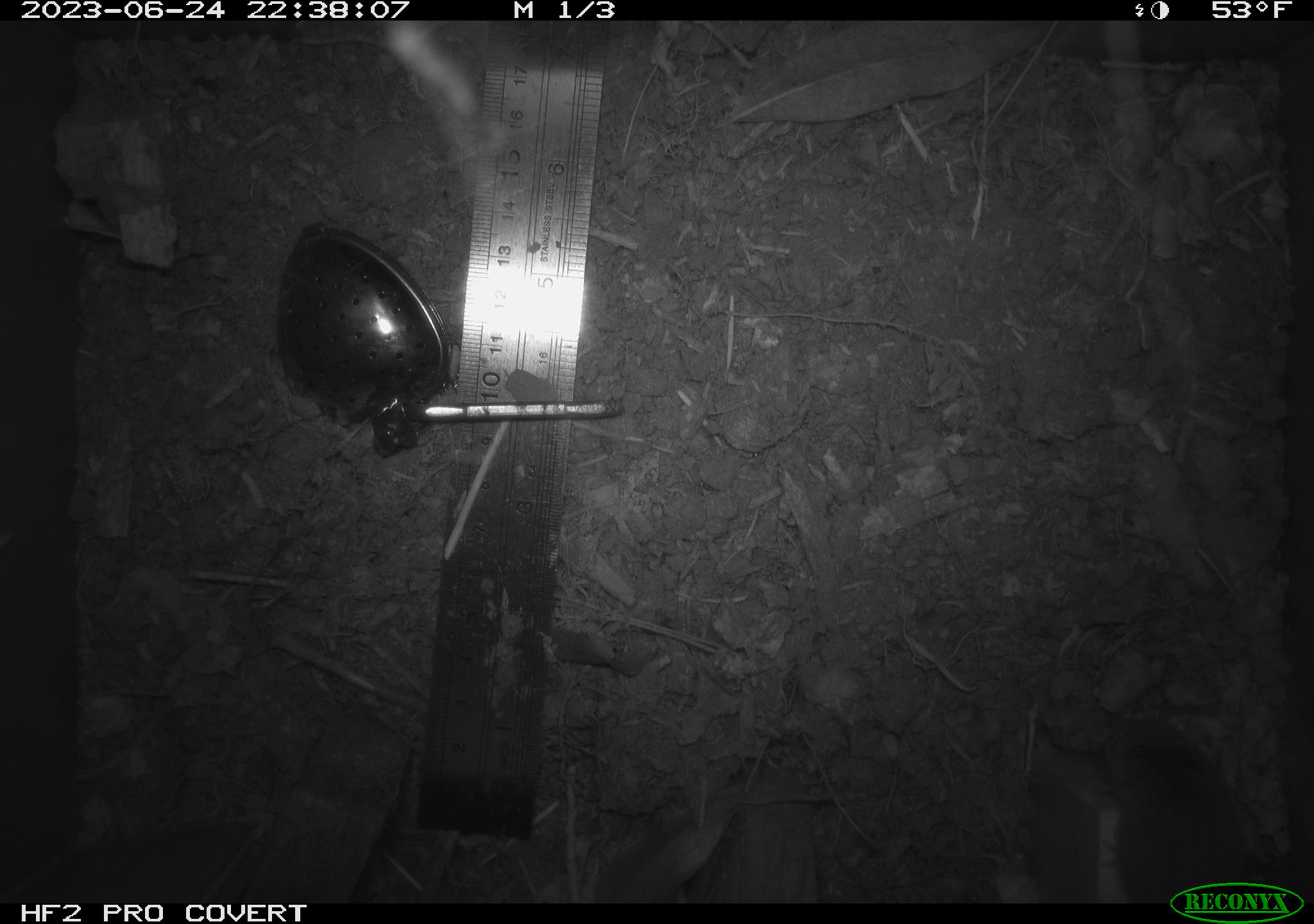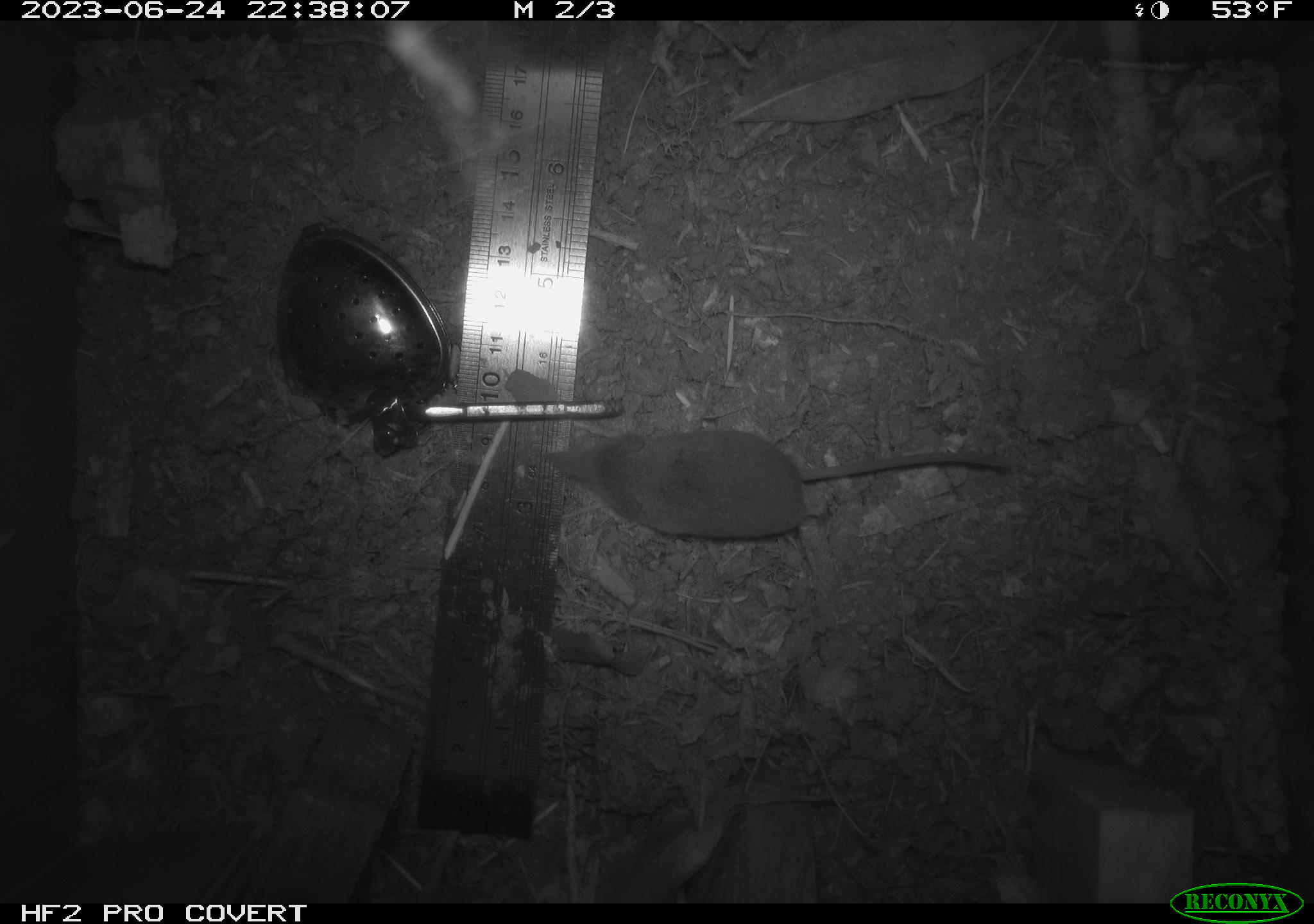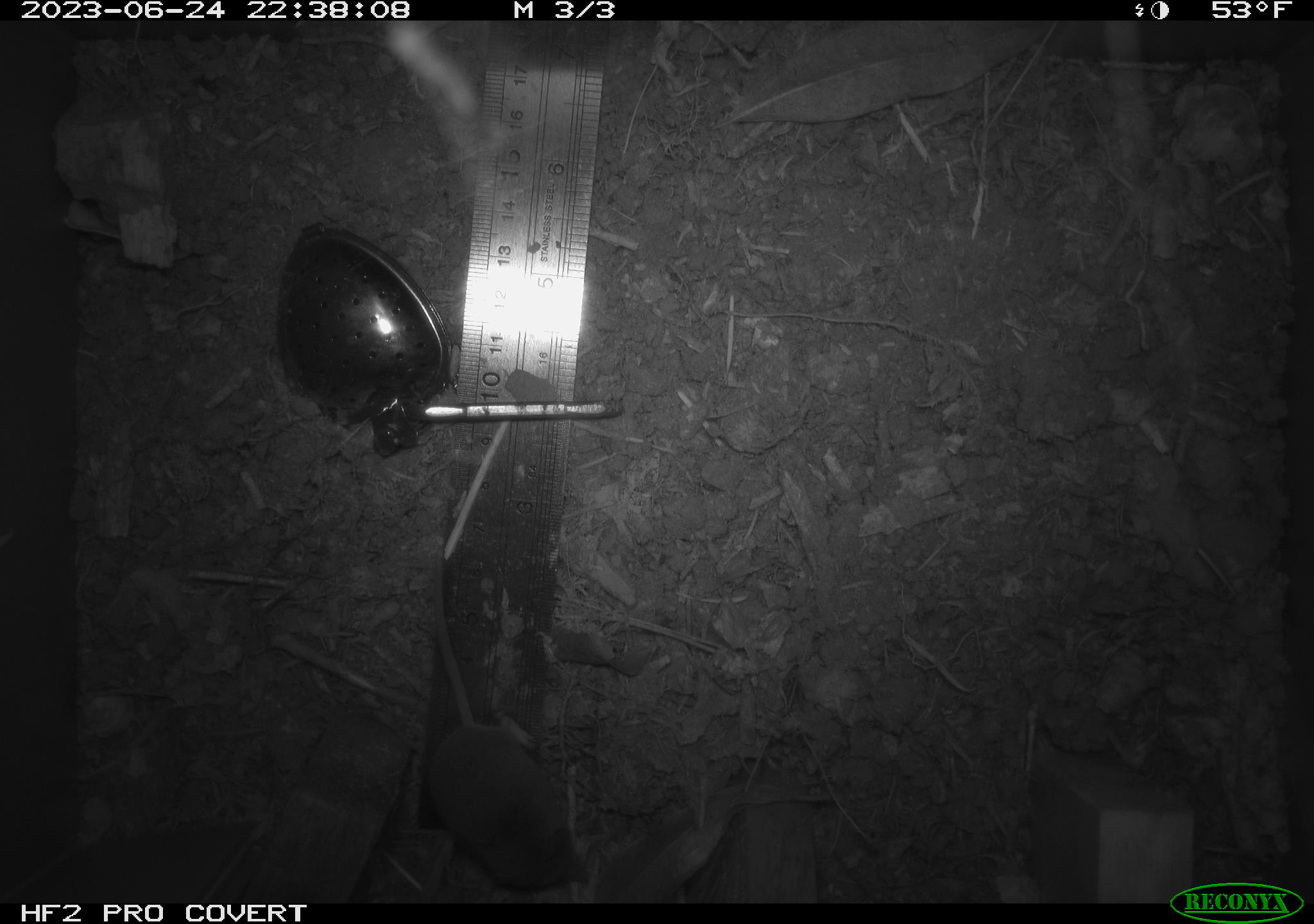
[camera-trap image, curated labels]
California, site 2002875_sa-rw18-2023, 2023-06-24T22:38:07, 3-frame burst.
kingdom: Animalia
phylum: Chordata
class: Mammalia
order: Eulipotyphla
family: Soricidae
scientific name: Soricidae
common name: shrews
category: soricidae family